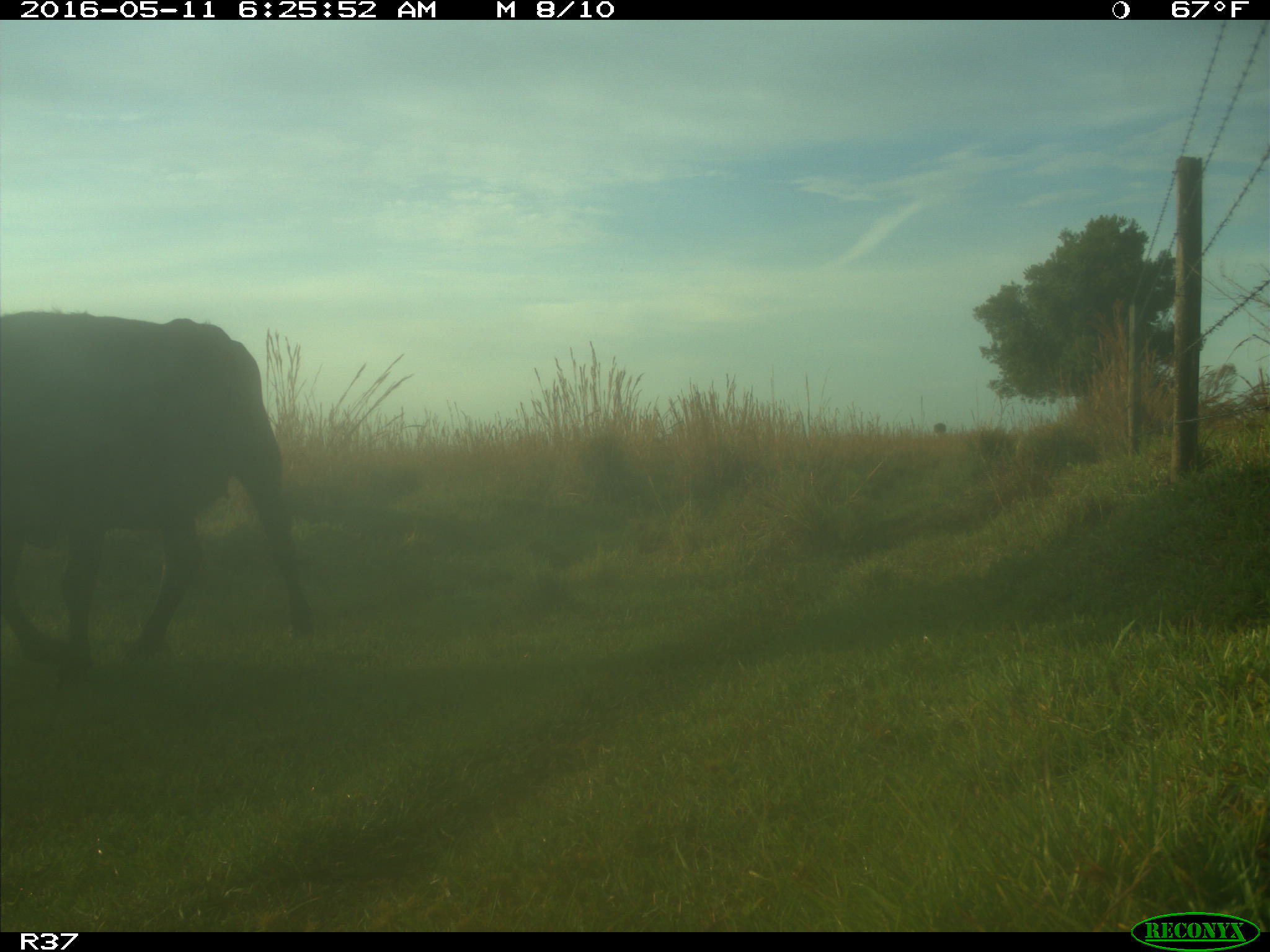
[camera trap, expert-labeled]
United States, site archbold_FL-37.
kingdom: Animalia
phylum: Chordata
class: Mammalia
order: Artiodactyla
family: Bovidae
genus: Bos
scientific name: Bos taurus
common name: domestic cow